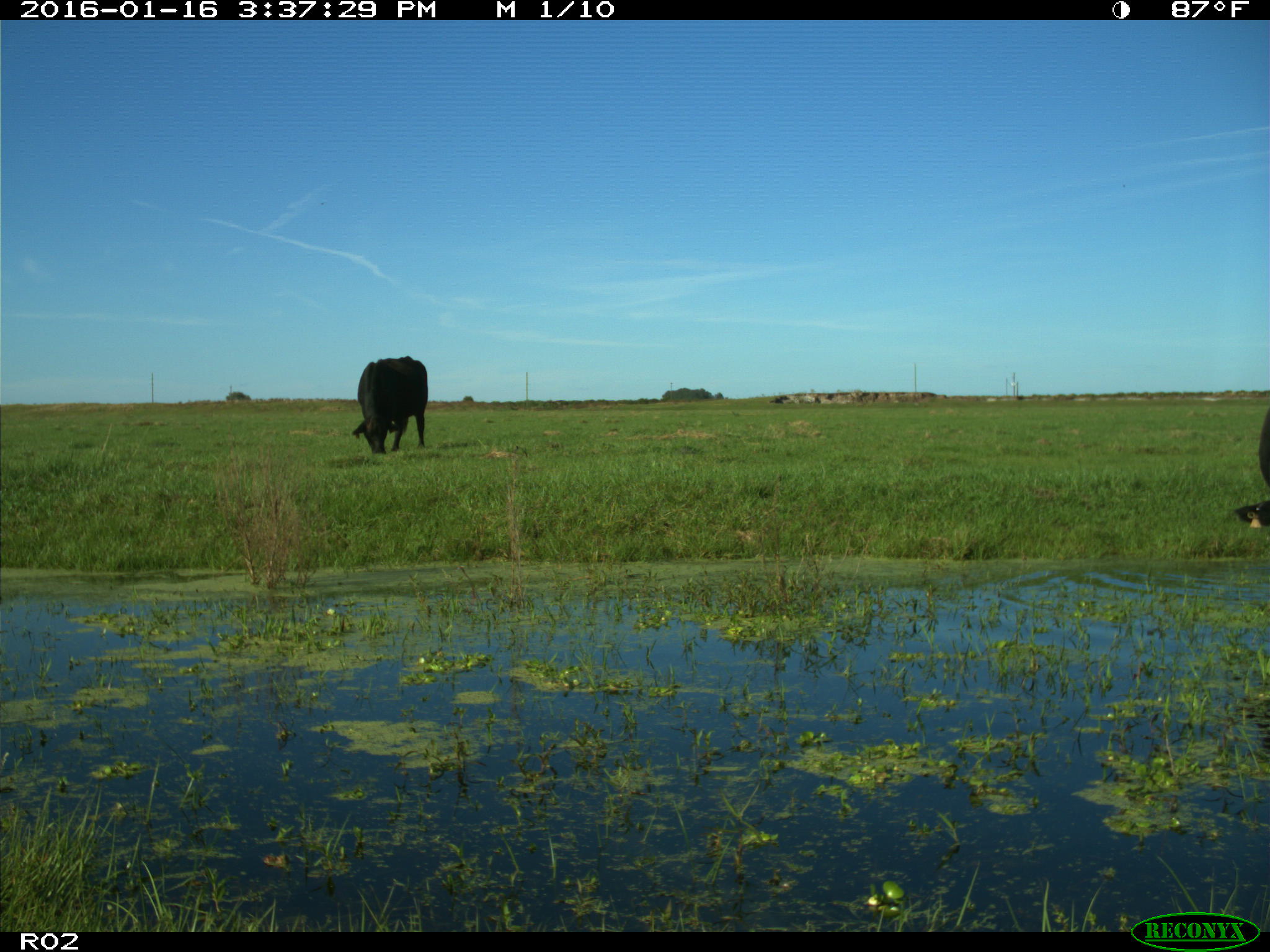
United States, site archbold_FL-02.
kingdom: Animalia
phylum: Chordata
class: Mammalia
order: Artiodactyla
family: Bovidae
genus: Bos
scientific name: Bos taurus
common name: domestic cow